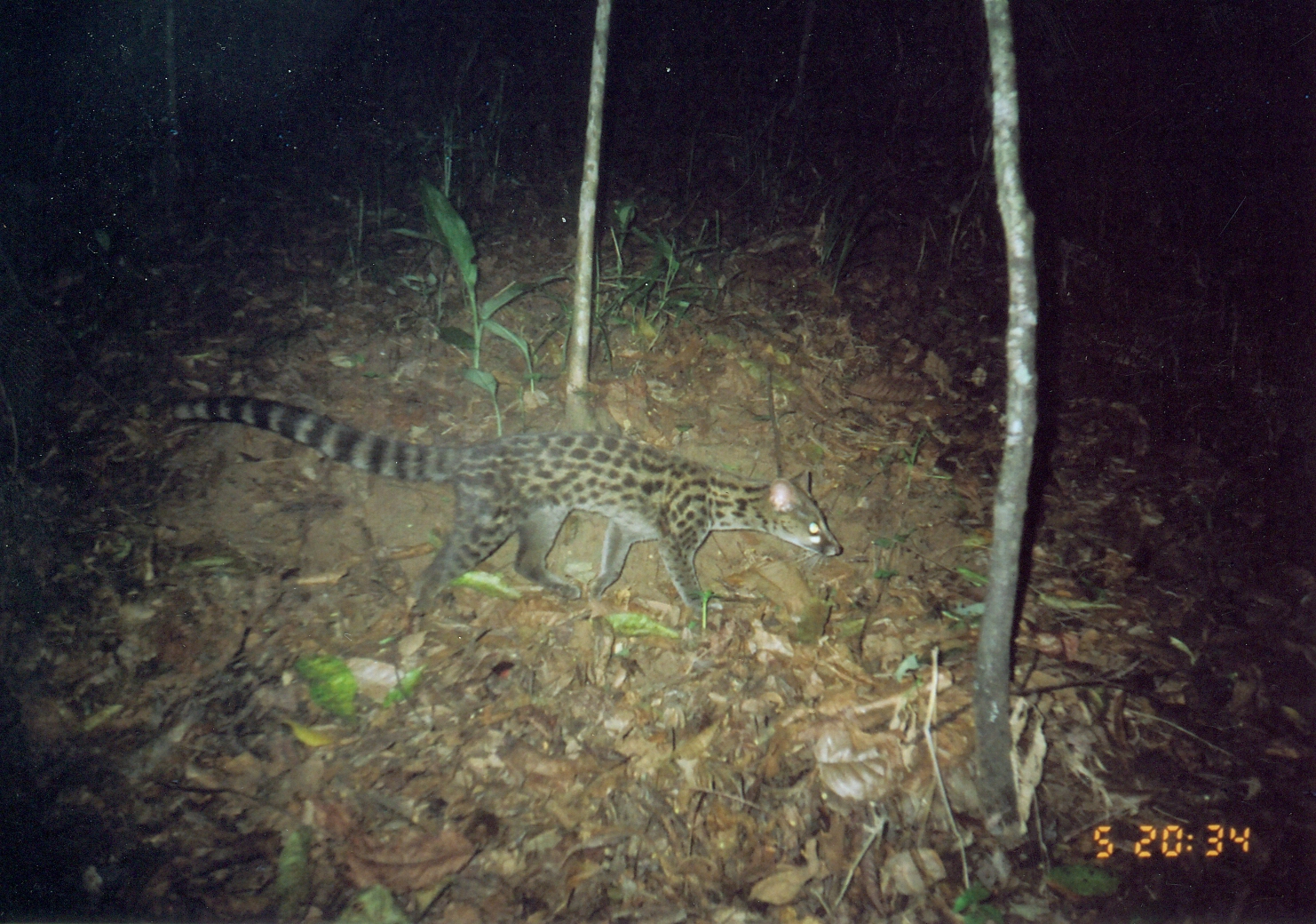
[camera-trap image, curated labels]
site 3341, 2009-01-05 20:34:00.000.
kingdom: Animalia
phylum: Chordata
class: Mammalia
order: Carnivora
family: Viverridae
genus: Genetta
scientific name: Genetta servalina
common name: servaline genet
Genetta servalina (servaline genet), count 1.